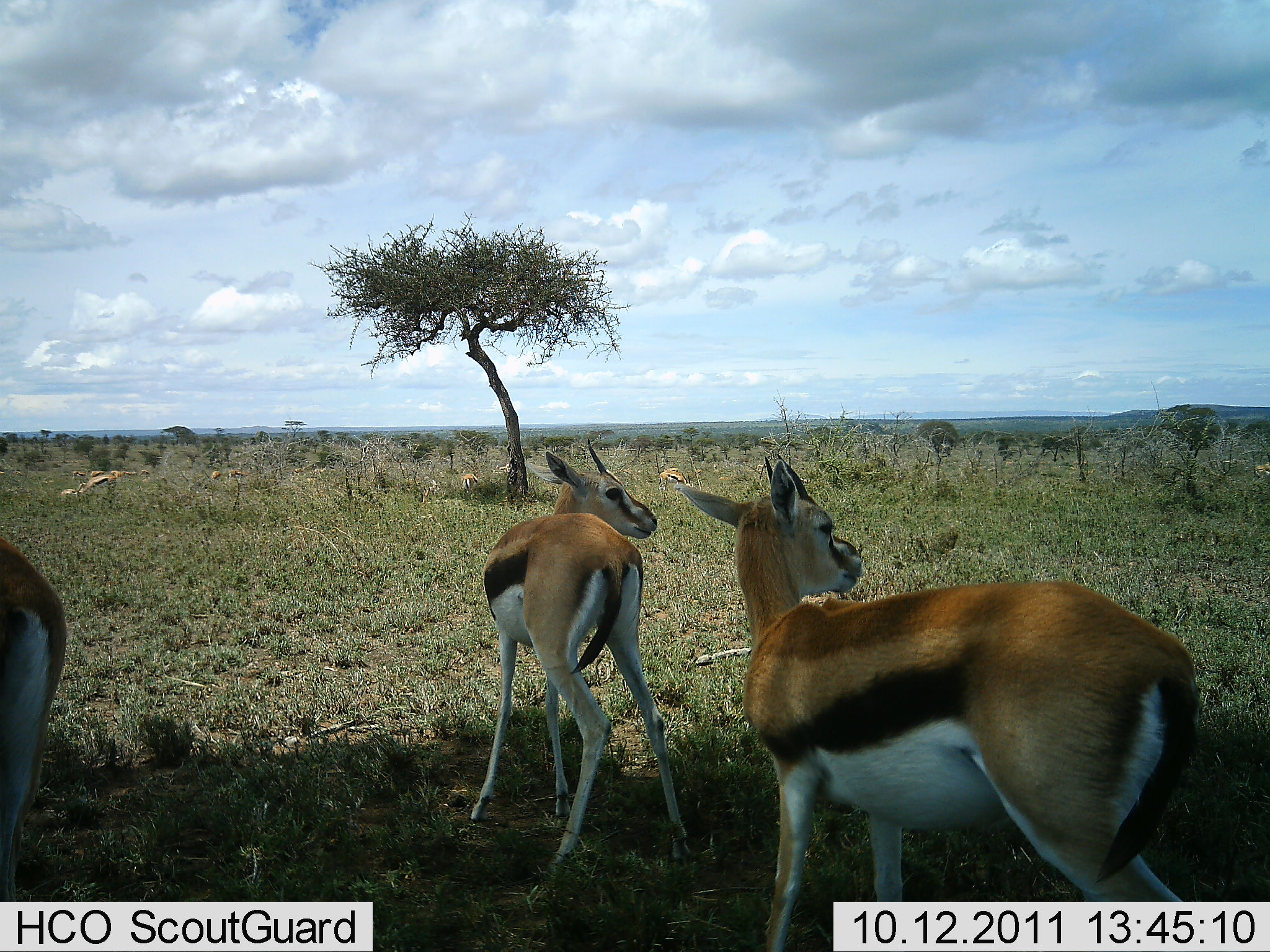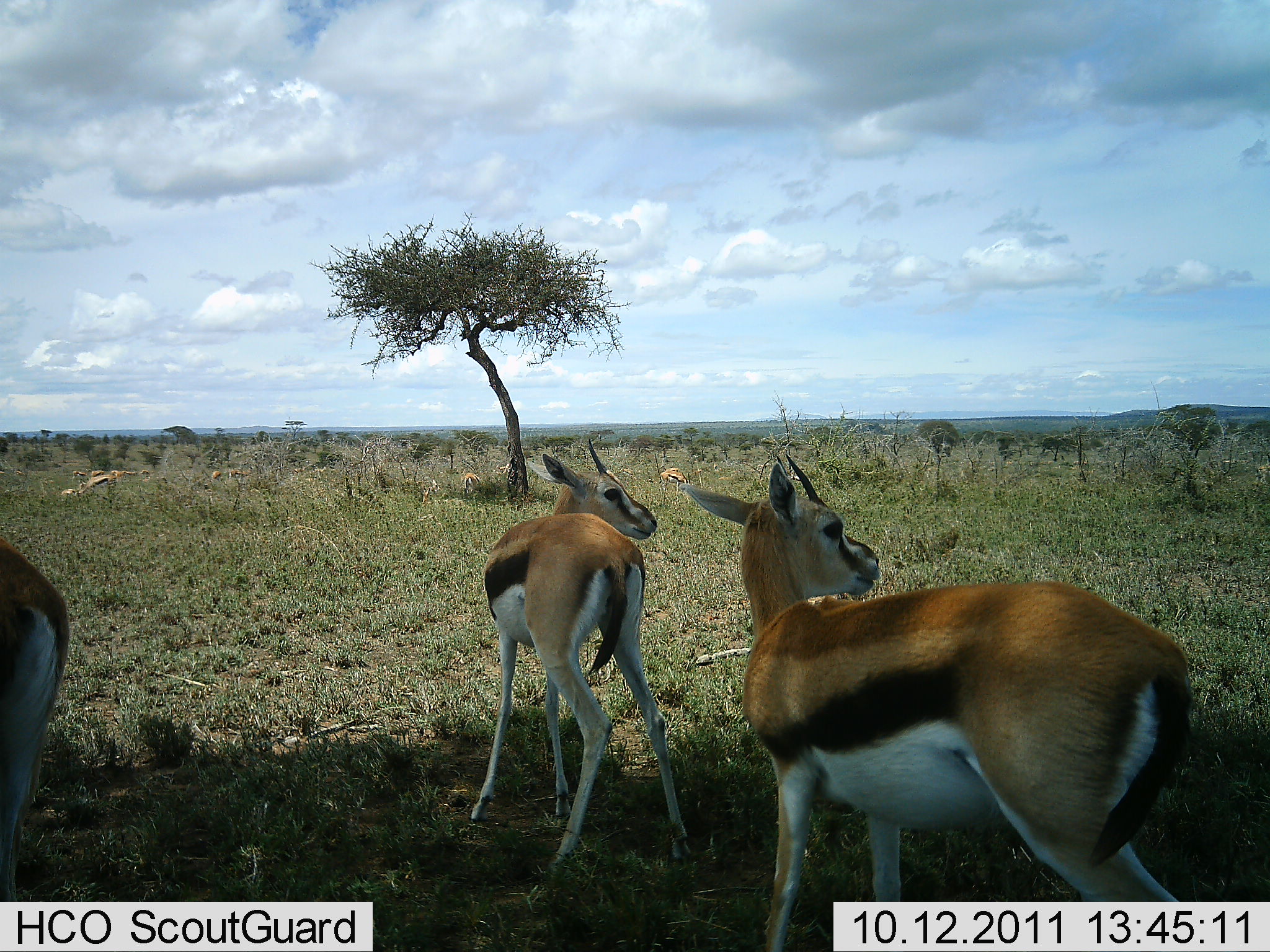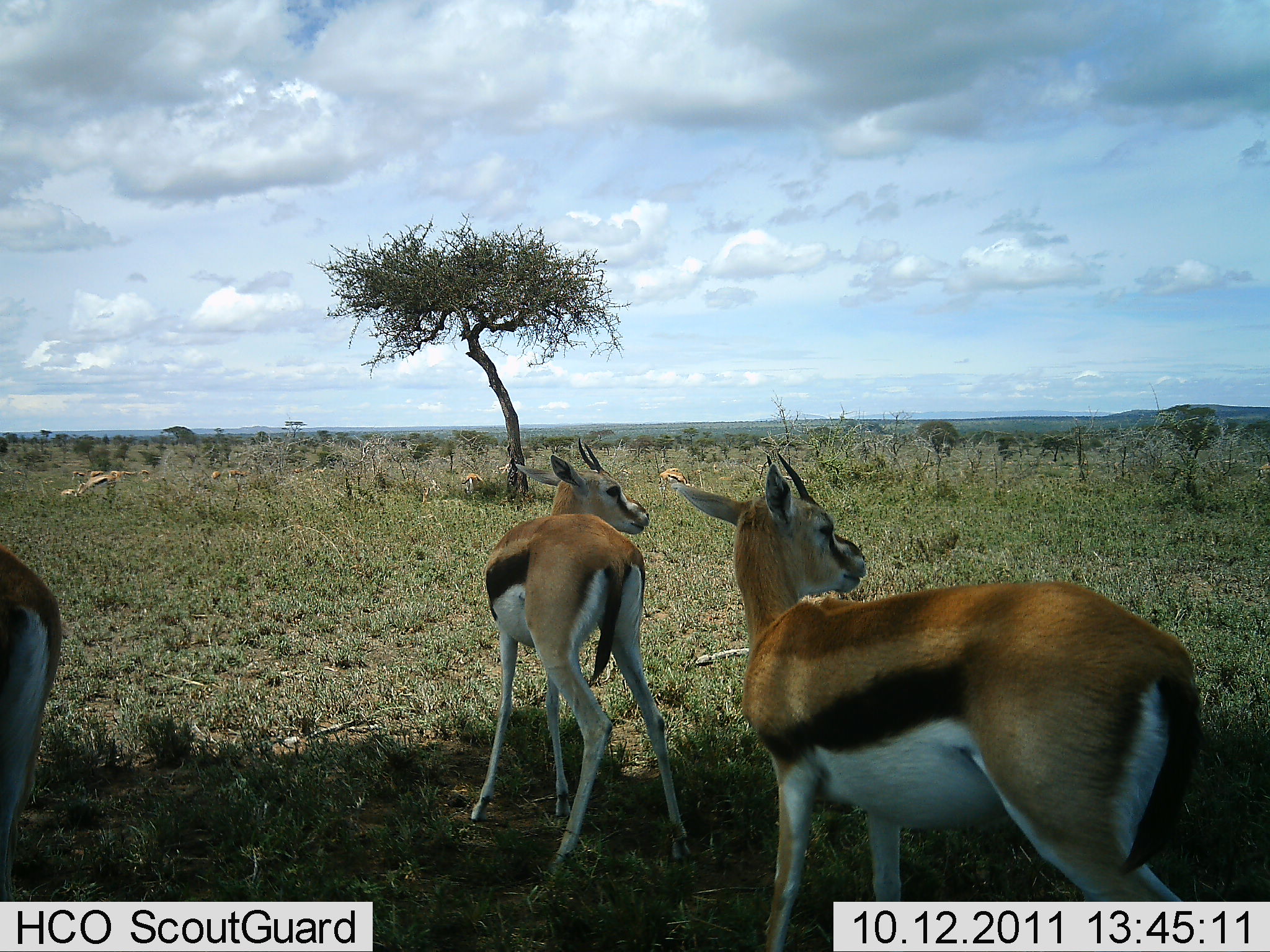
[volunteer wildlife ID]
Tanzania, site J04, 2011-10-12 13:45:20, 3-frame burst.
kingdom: Animalia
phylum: Chordata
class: Mammalia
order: Artiodactyla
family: Bovidae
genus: Eudorcas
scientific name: Eudorcas thomsonii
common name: thomson's gazelle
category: gazellethomsons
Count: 3.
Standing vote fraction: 100%.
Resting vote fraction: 0%.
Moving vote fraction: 9%.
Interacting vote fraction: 0%.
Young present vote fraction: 0%.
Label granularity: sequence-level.